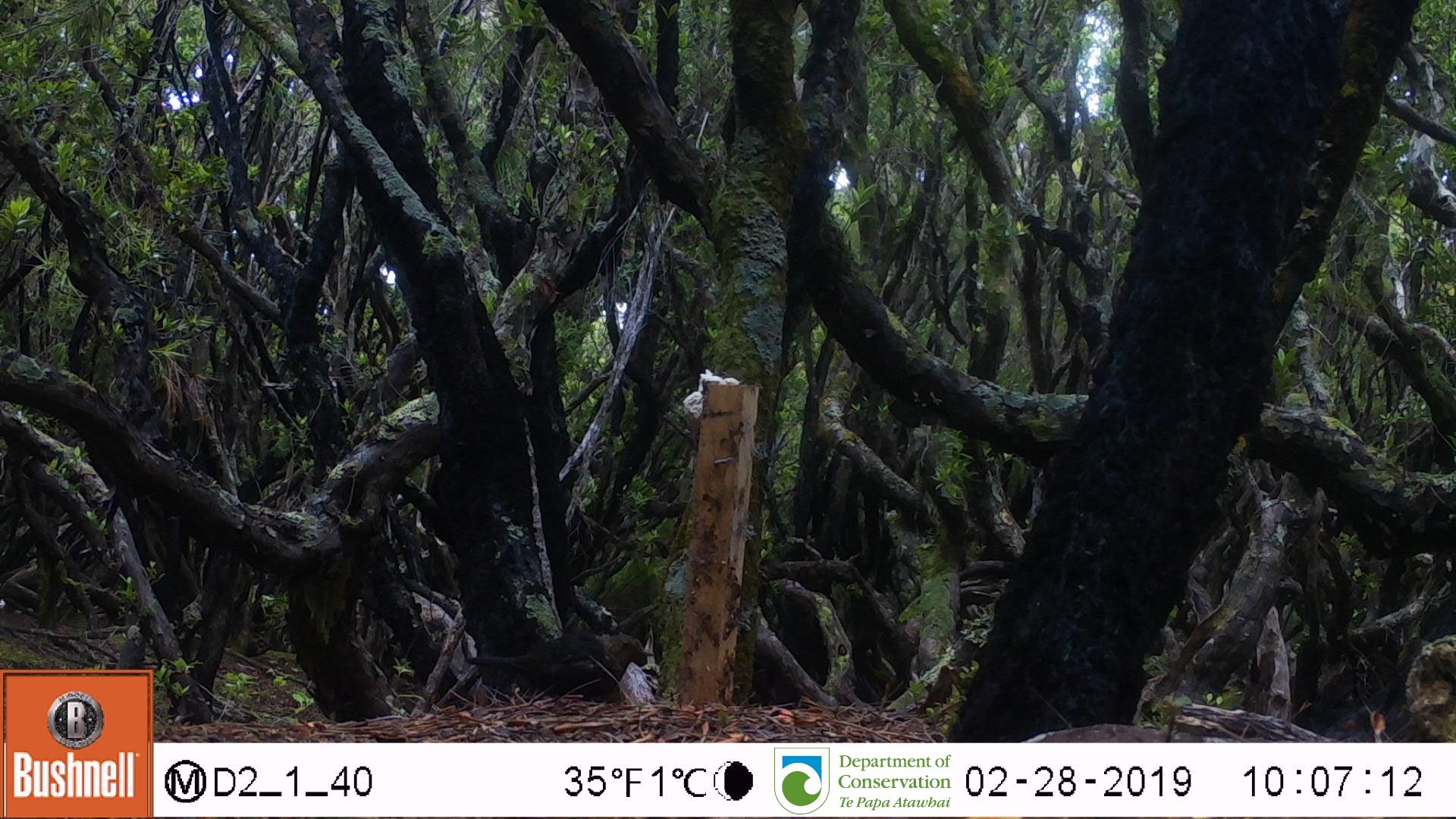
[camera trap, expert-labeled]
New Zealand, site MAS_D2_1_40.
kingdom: Animalia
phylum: Chordata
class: Aves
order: Passeriformes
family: Turdidae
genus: Turdus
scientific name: Turdus merula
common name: eurasian blackbird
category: blackbird